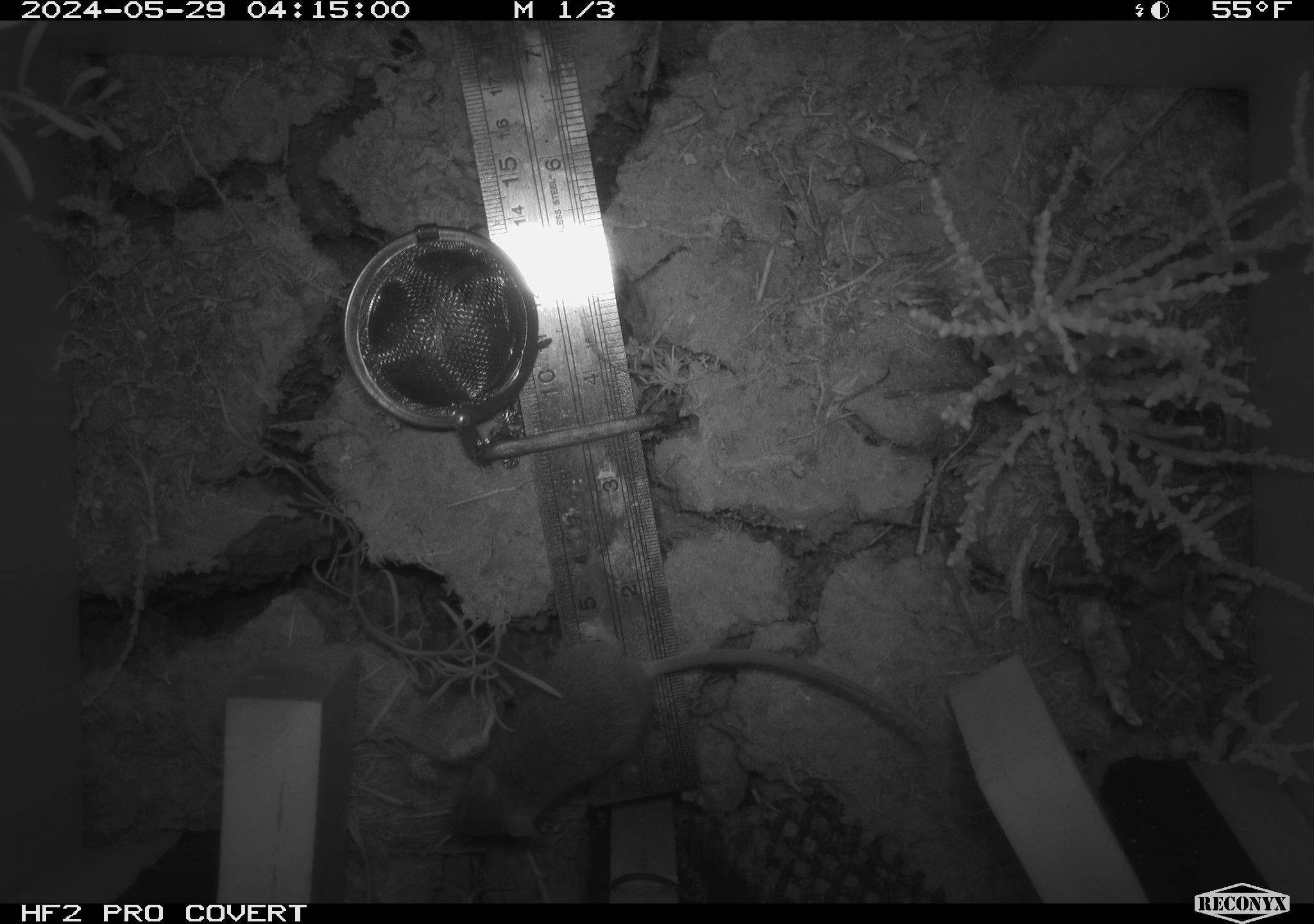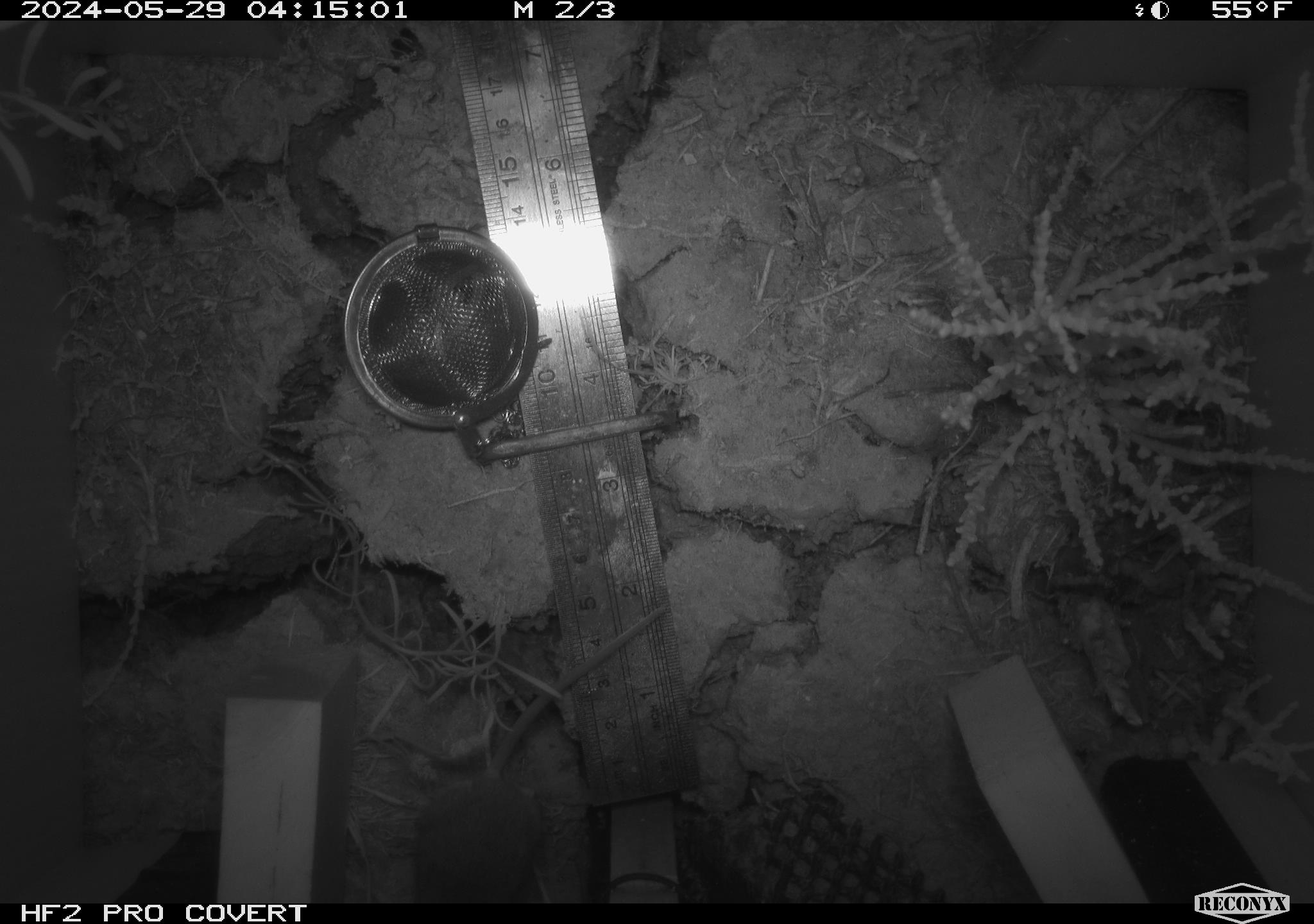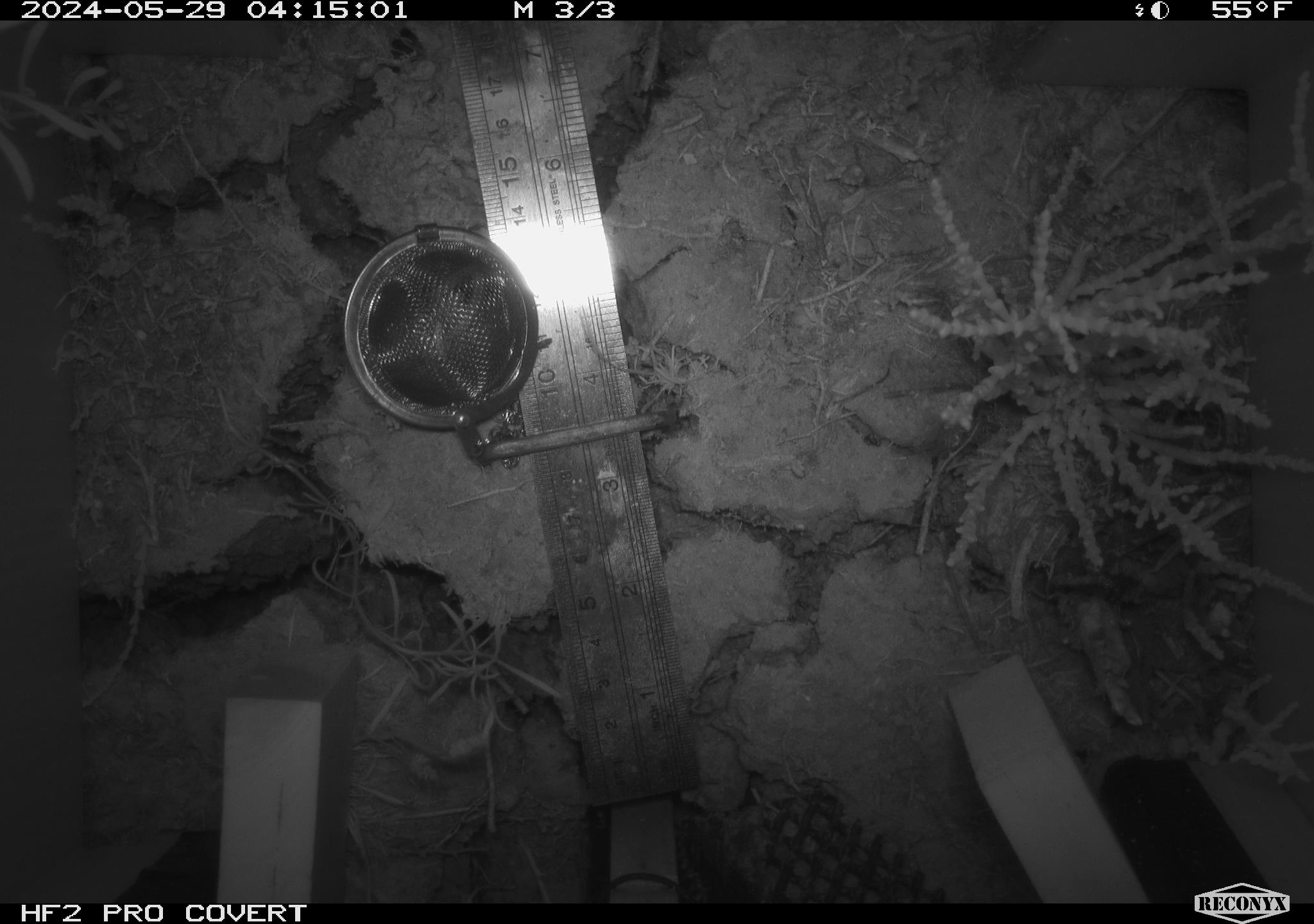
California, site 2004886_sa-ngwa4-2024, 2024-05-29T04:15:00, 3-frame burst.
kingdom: Animalia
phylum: Chordata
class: Mammalia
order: Rodentia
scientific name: Rodentia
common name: mouse species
Mouse species (Rodentia).